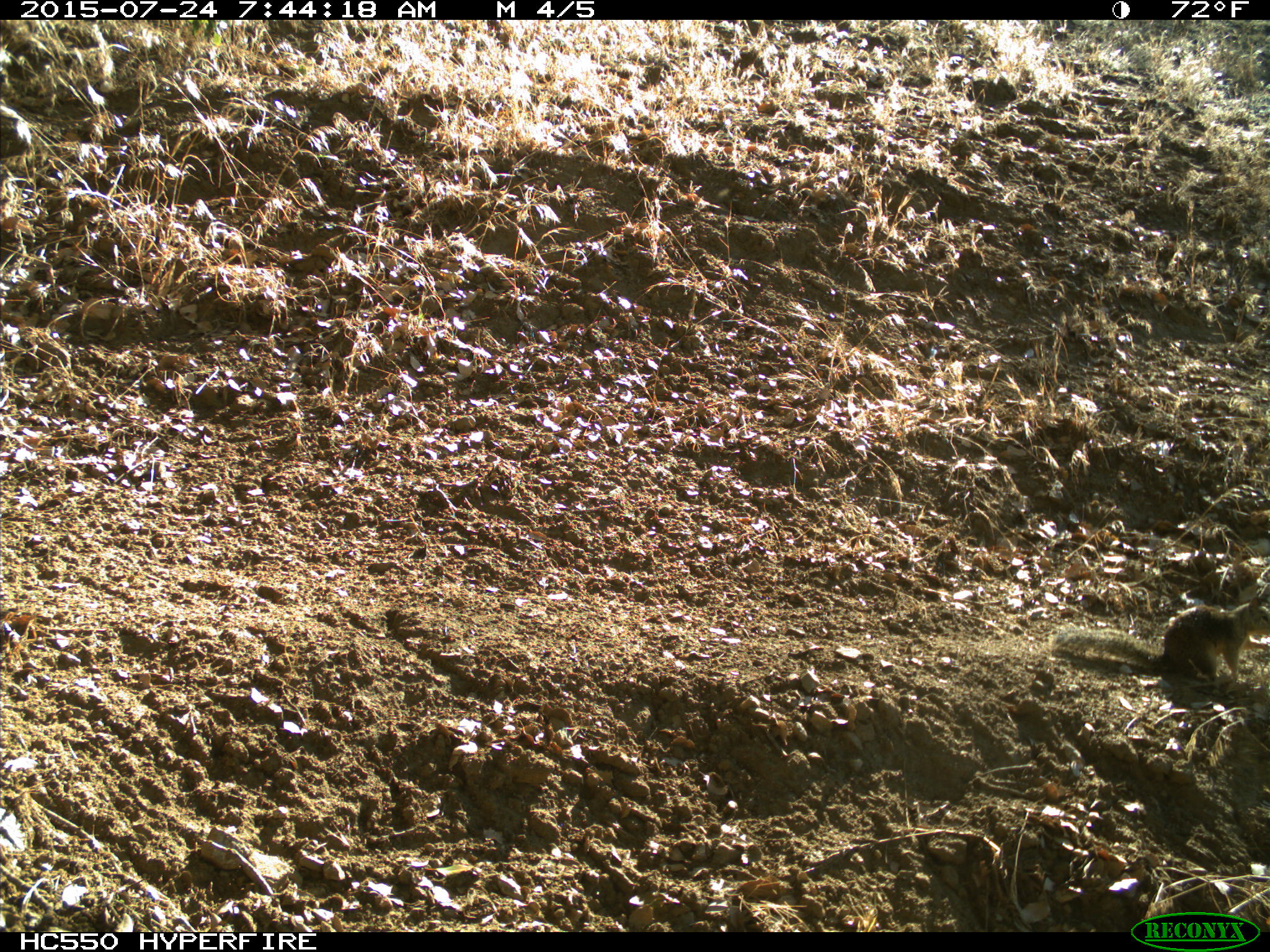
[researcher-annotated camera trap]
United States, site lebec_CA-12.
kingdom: Animalia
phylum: Chordata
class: Mammalia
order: Rodentia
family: Sciuridae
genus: Otospermophilus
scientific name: Otospermophilus beecheyi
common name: california ground squirrel